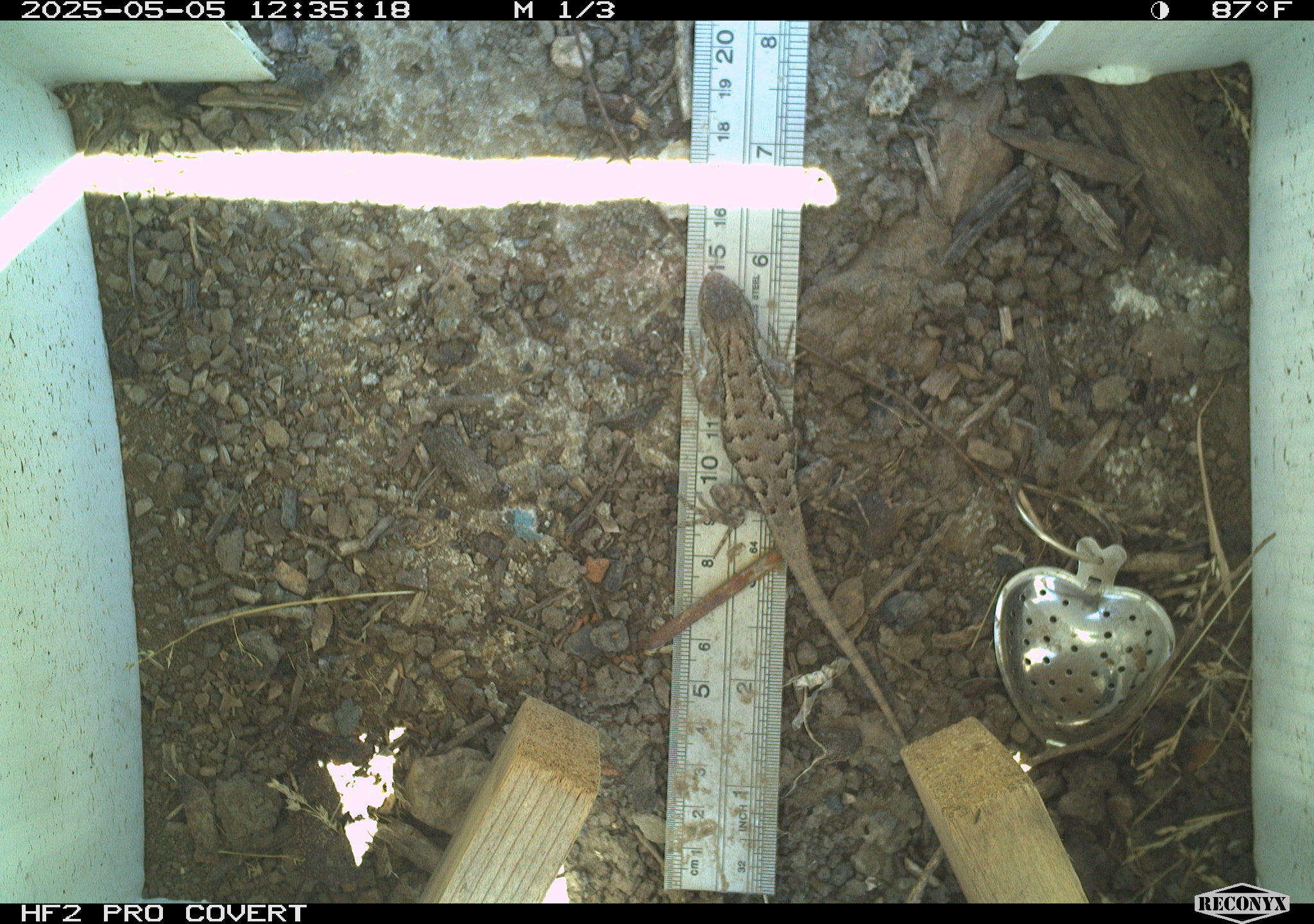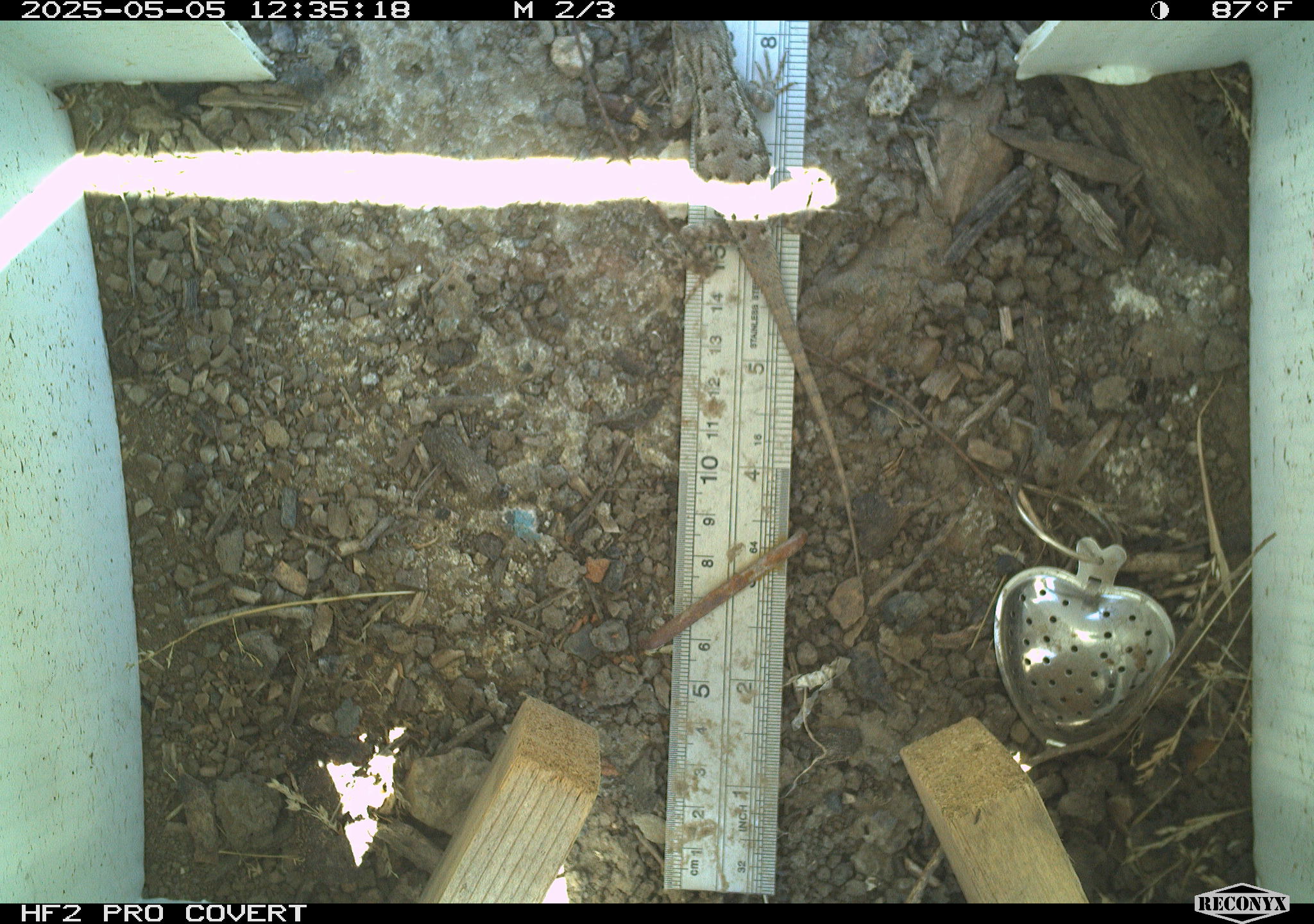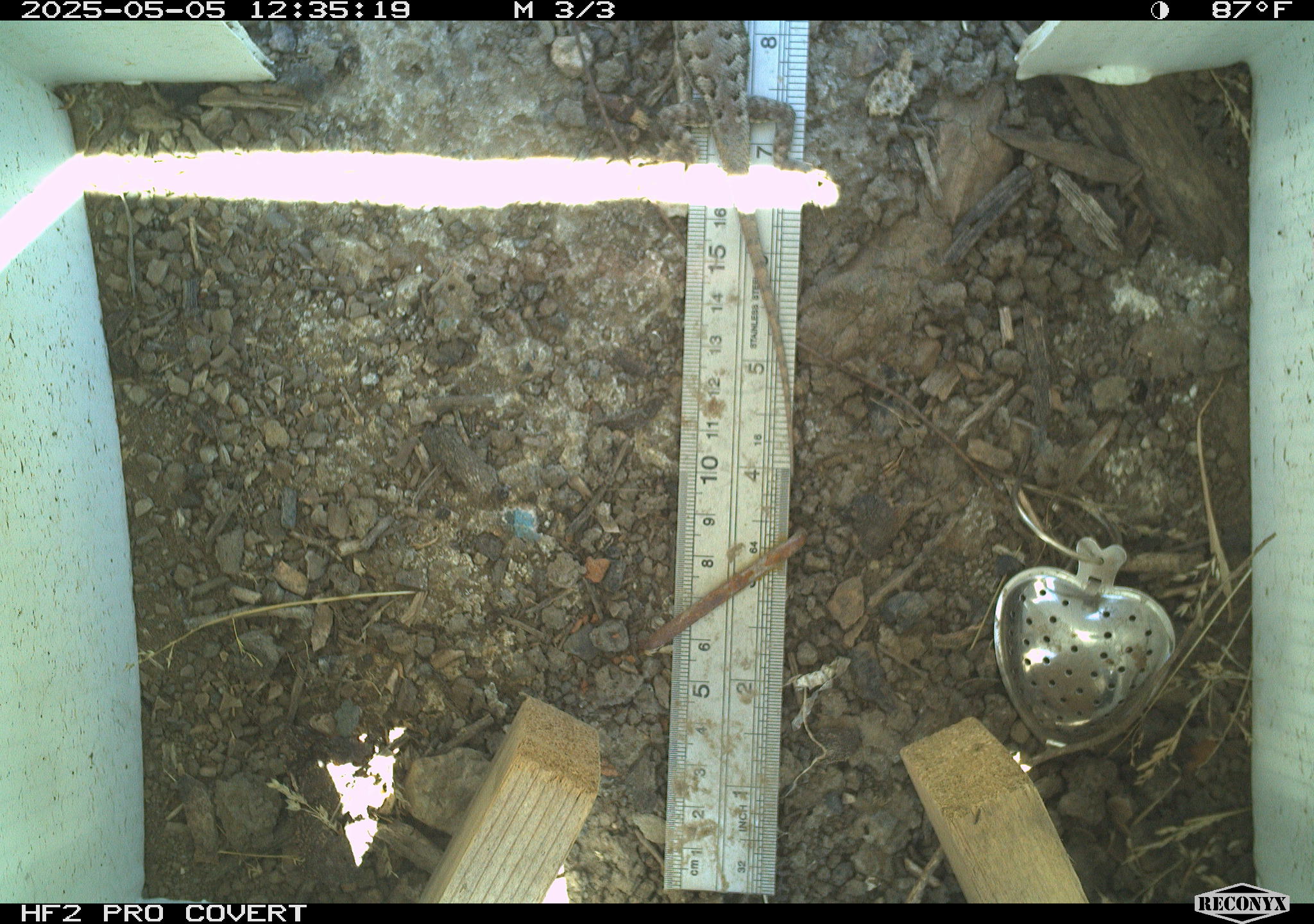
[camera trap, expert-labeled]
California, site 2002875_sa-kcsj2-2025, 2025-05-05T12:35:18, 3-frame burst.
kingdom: Animalia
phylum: Chordata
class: Reptilia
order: Squamata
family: Phrynosomatidae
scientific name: Phrynosomatidae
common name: north american spiny lizards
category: sceloporus/uta species